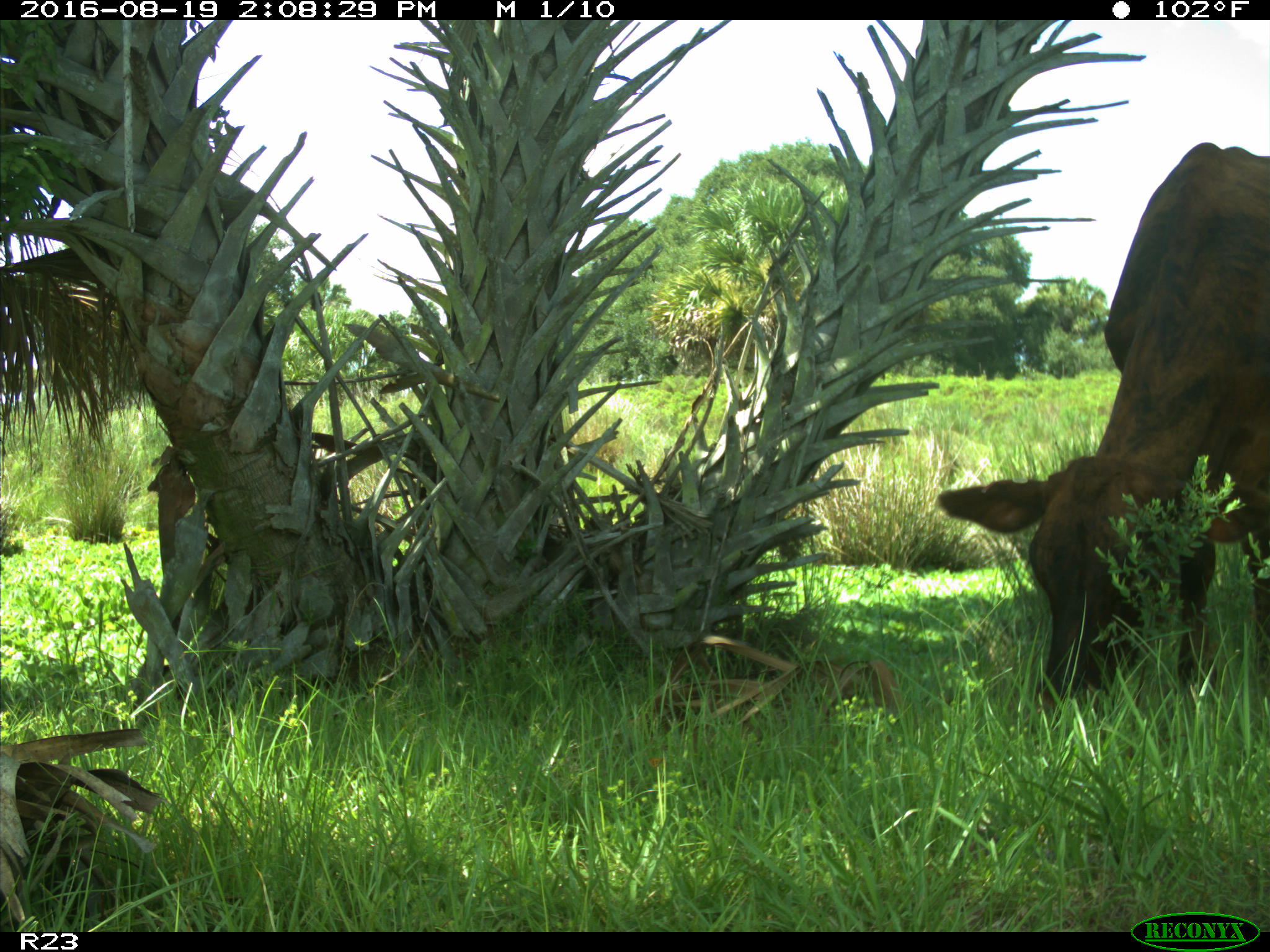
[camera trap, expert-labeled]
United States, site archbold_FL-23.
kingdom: Animalia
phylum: Chordata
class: Mammalia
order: Artiodactyla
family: Bovidae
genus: Bos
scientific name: Bos taurus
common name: domestic cow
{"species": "Bos taurus (domestic cow)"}